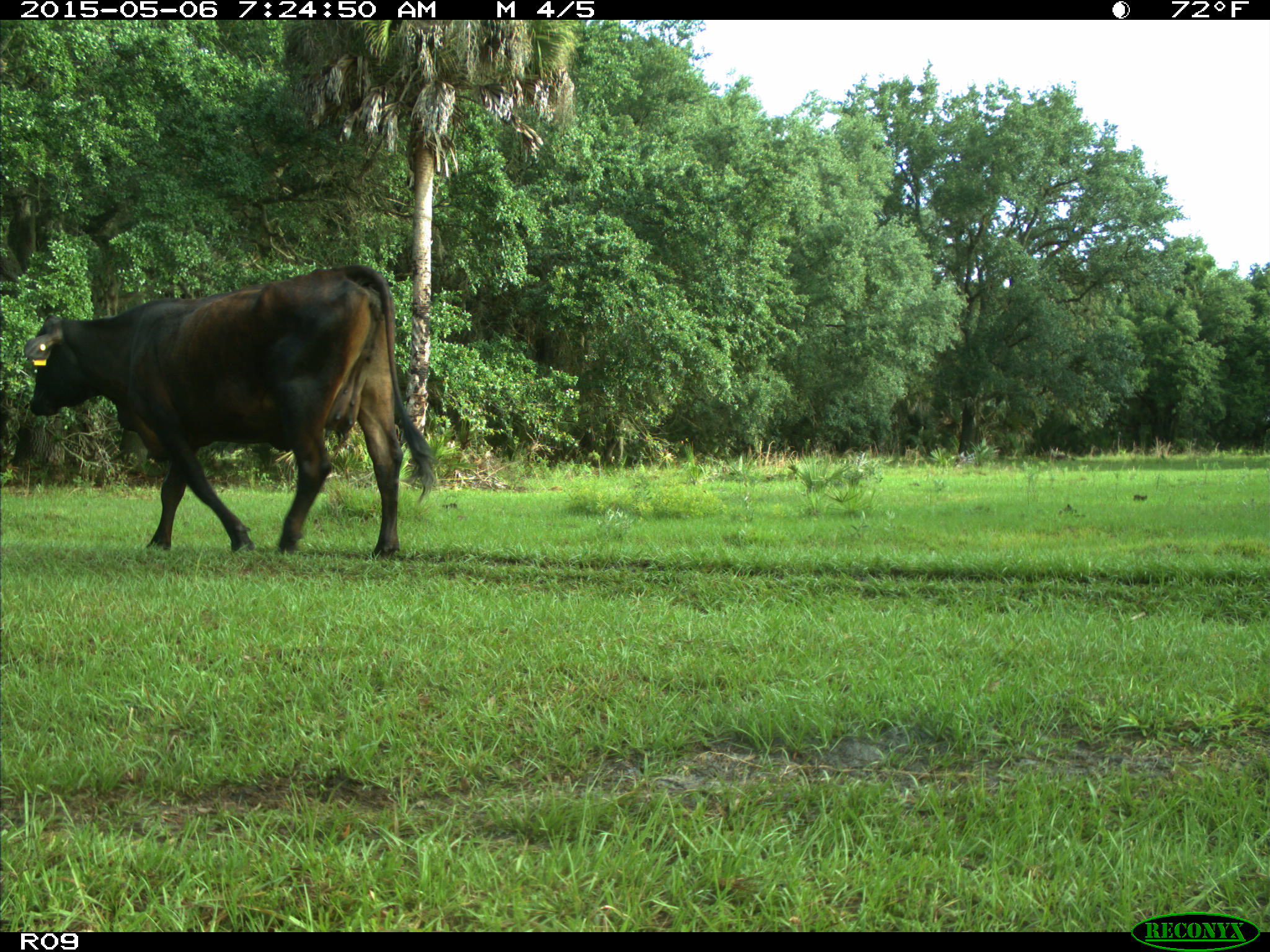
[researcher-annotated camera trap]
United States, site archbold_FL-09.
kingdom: Animalia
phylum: Chordata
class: Mammalia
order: Artiodactyla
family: Bovidae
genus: Bos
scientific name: Bos taurus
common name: domestic cow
Bos taurus (domestic cow).